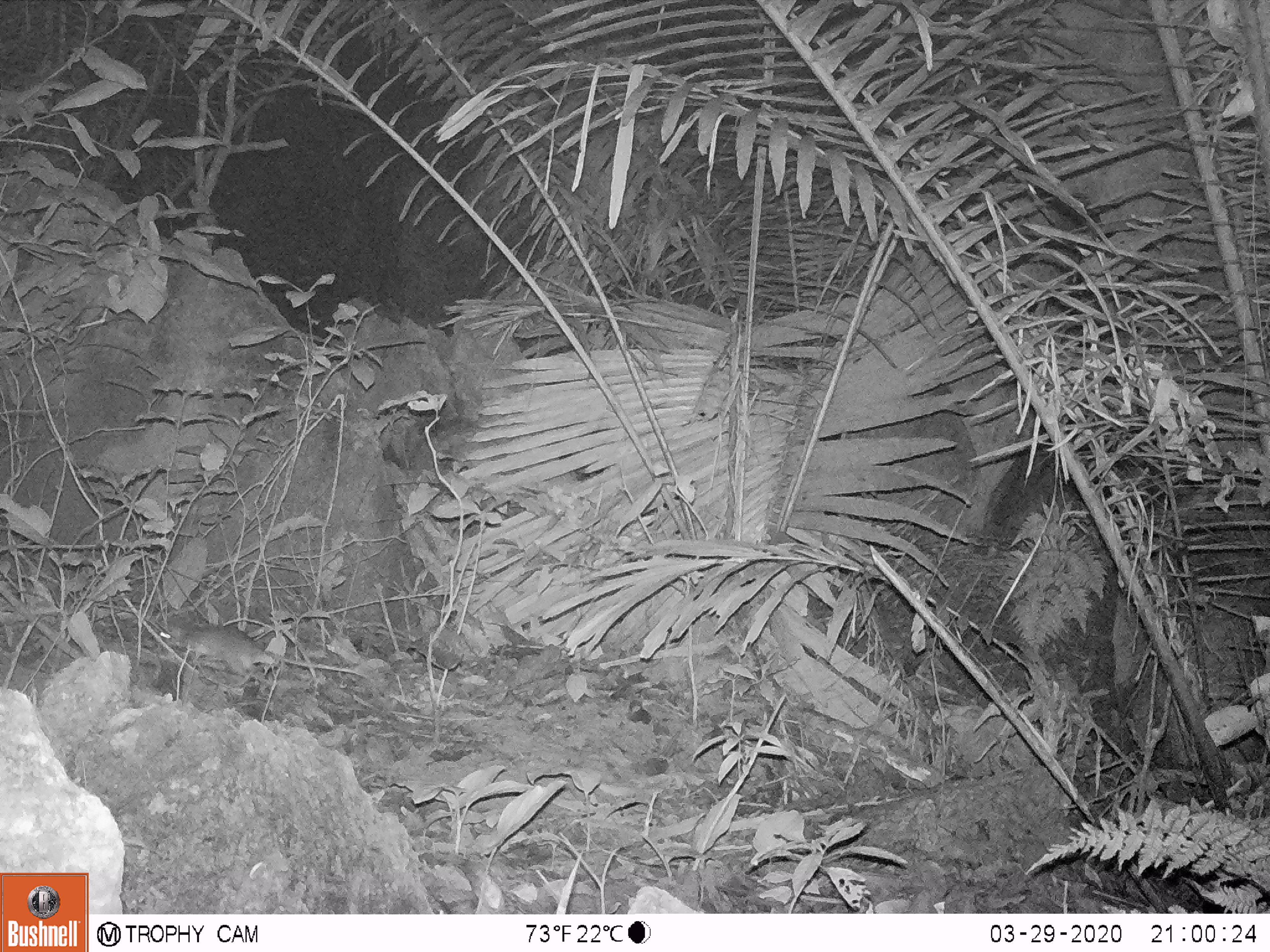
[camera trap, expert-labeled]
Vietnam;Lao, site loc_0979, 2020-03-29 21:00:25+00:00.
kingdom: Animalia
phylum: Chordata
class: Mammalia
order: Rodentia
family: Muridae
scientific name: Muridae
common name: old-world mice and rats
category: unidentified murid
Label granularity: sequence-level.